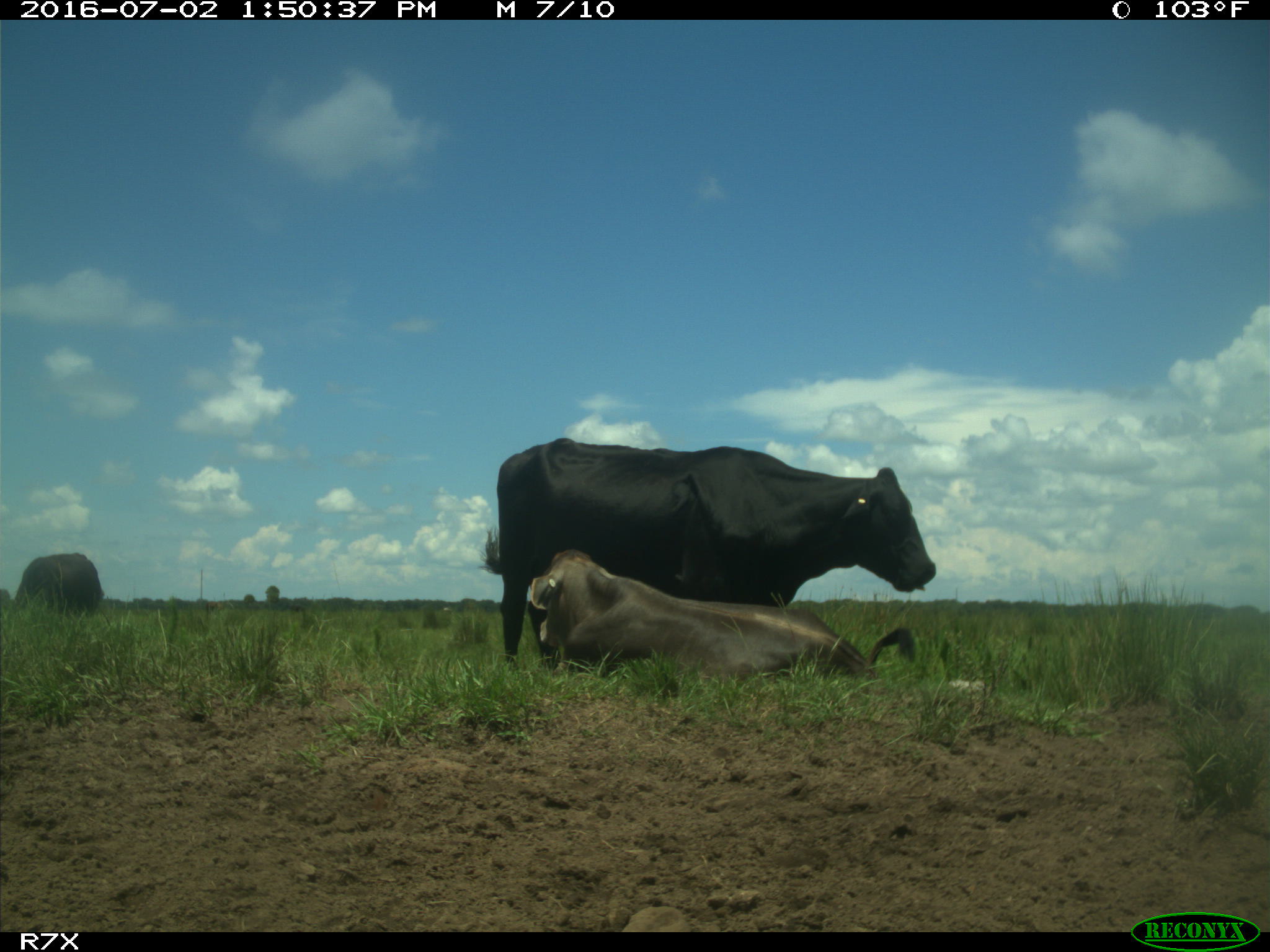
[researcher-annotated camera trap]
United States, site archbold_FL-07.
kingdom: Animalia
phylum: Chordata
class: Mammalia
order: Artiodactyla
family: Bovidae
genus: Bos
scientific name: Bos taurus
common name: domestic cow